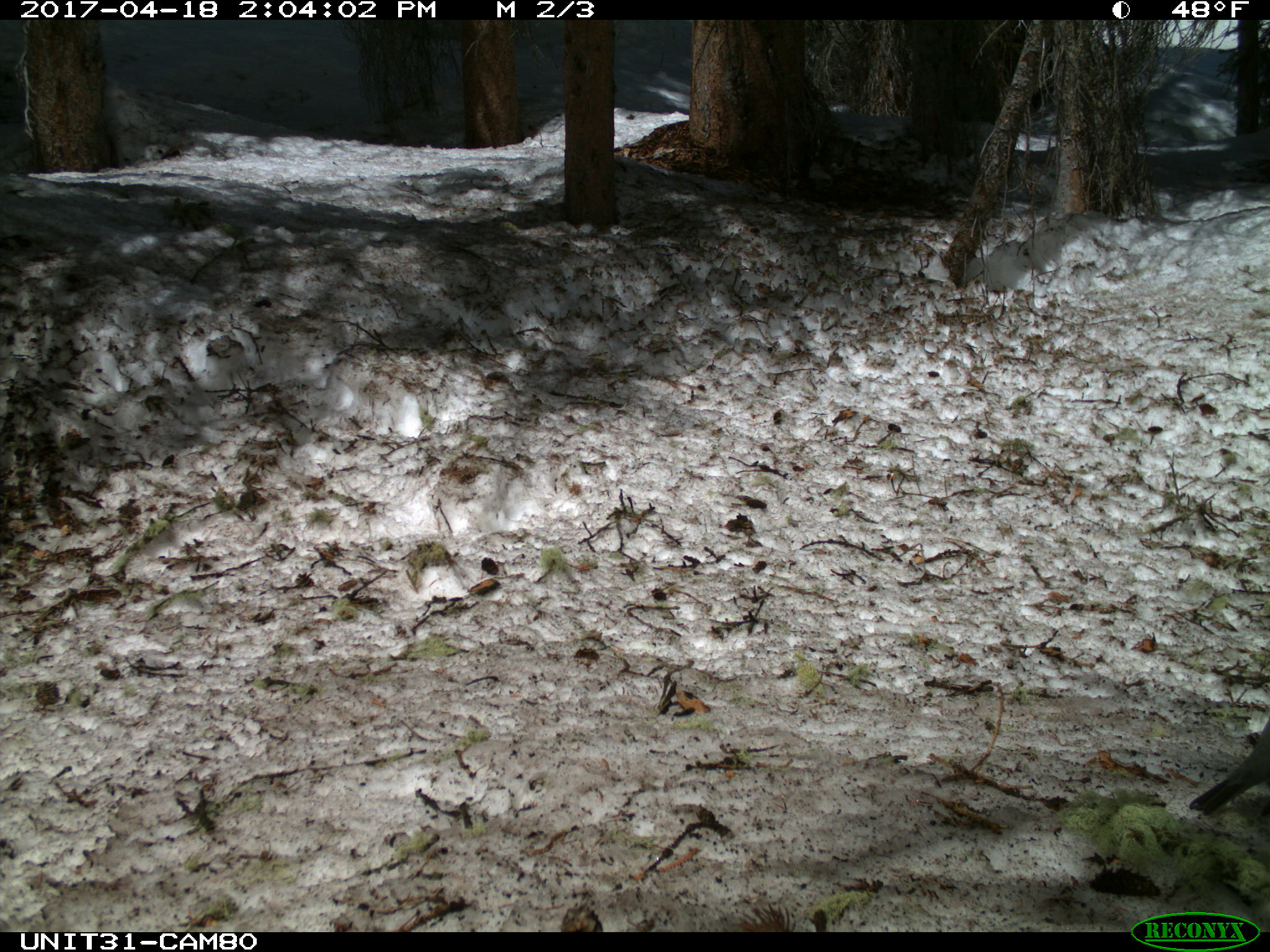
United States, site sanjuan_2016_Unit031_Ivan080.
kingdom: Animalia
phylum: Chordata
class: Aves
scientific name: Aves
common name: birds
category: unidentified bird